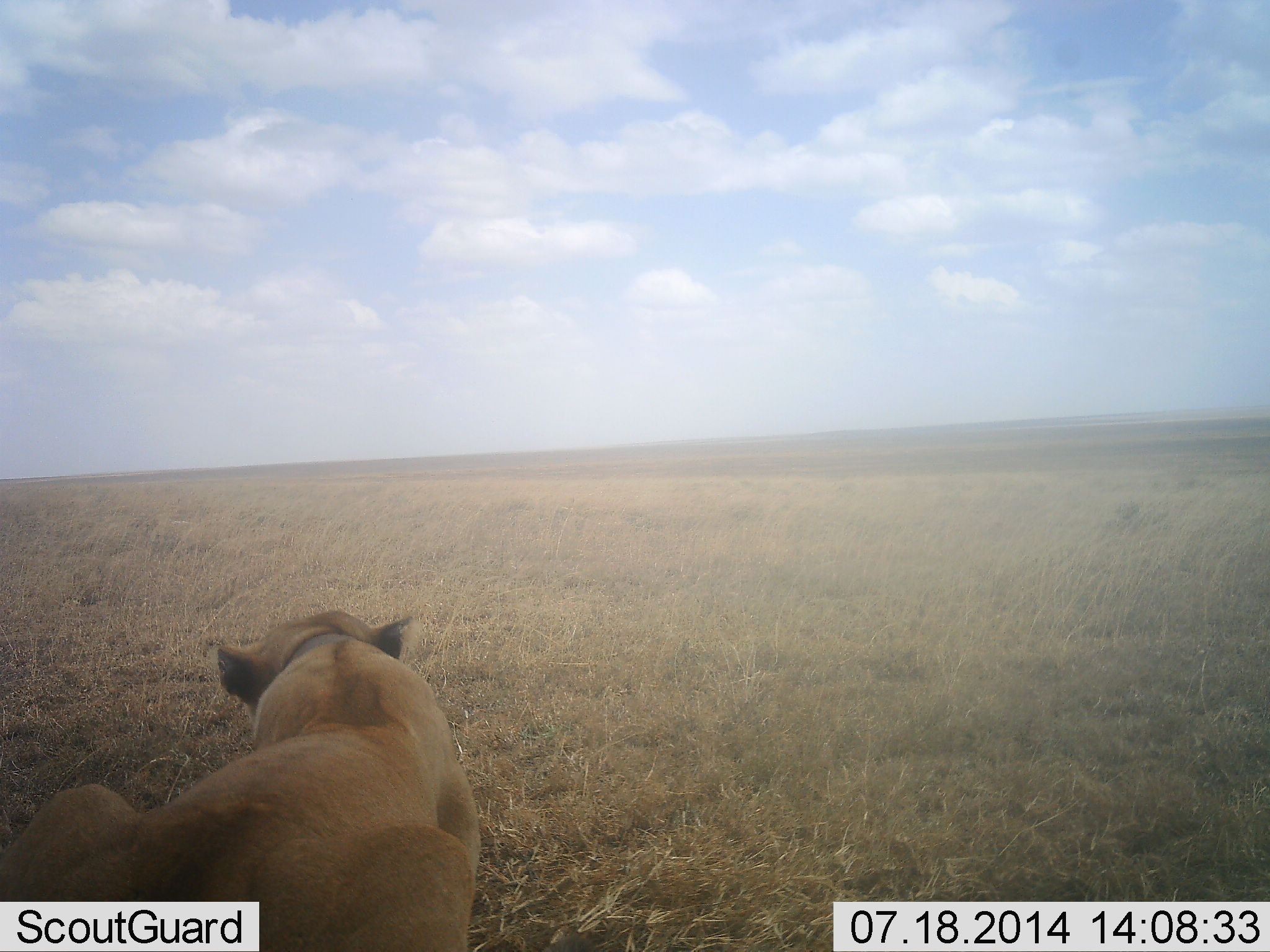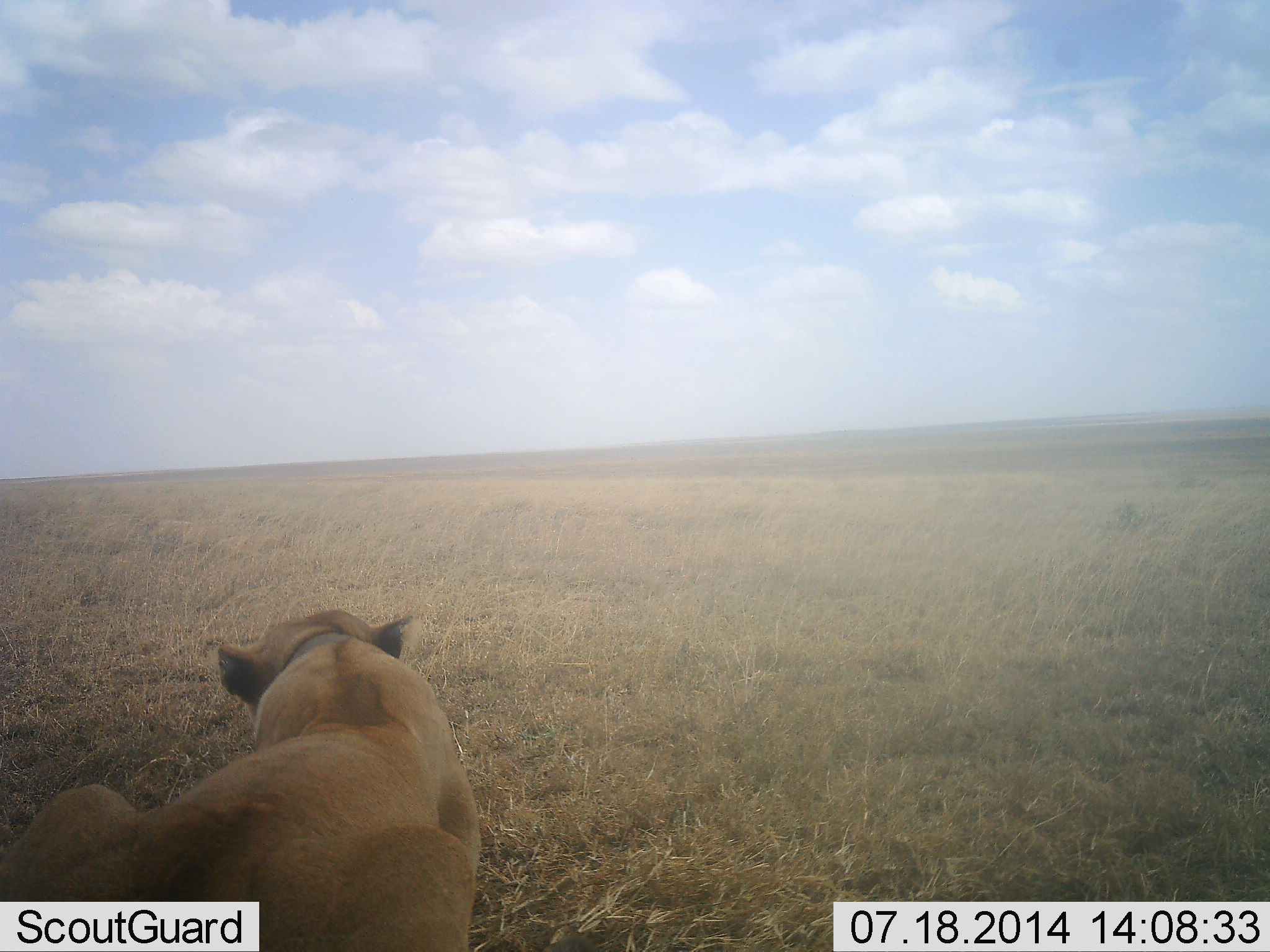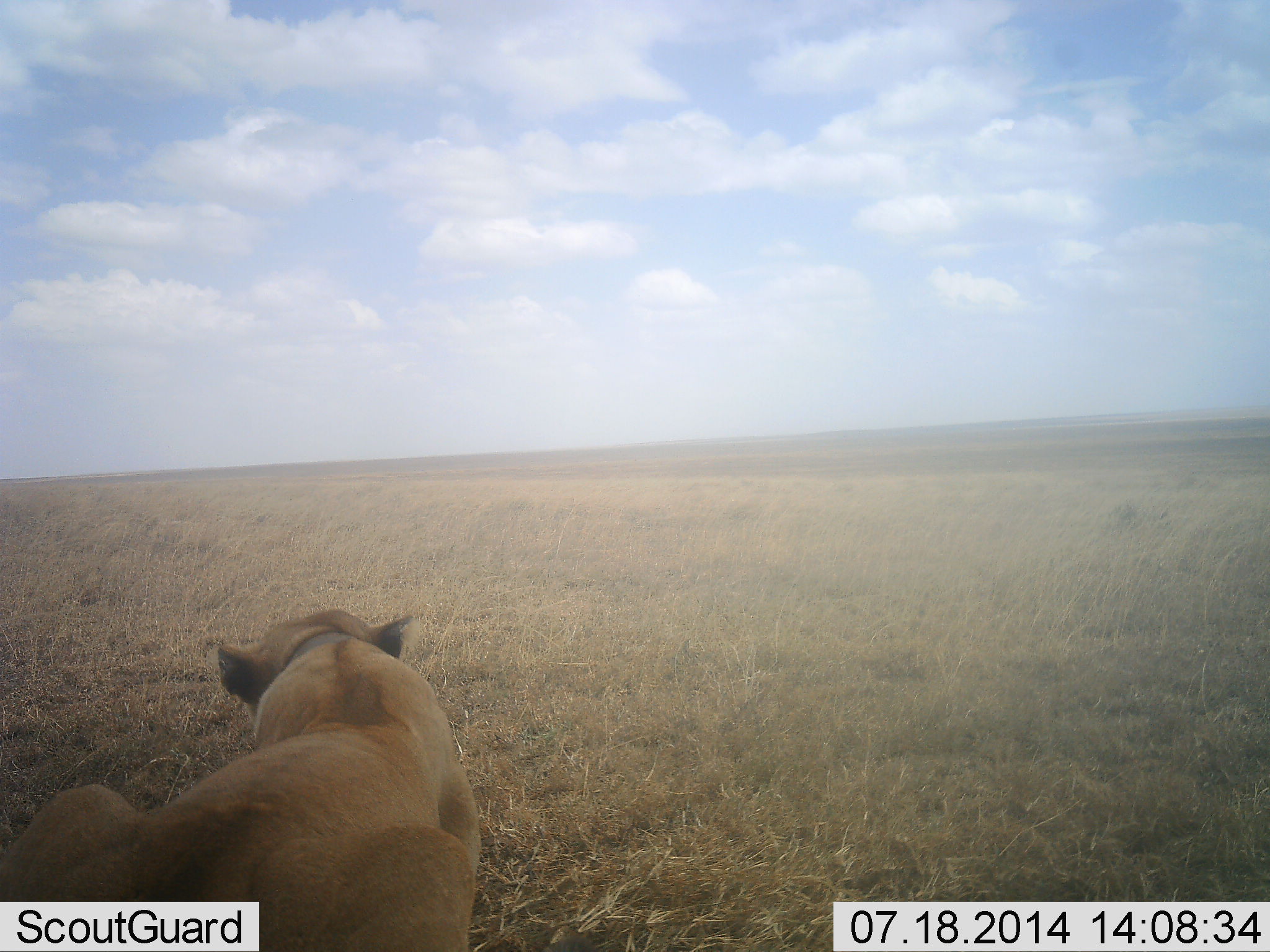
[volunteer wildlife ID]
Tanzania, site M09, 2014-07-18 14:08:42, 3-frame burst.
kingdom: Animalia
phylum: Chordata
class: Mammalia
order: Carnivora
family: Felidae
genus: Panthera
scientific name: Panthera leo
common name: lion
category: lionfemale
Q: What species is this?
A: Lionfemale (lion) (Panthera leo).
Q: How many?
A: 1.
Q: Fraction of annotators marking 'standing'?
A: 0%.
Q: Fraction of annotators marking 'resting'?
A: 100%.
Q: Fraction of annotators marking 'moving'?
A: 0%.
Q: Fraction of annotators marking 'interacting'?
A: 0%.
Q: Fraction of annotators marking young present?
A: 0%.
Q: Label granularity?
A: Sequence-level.